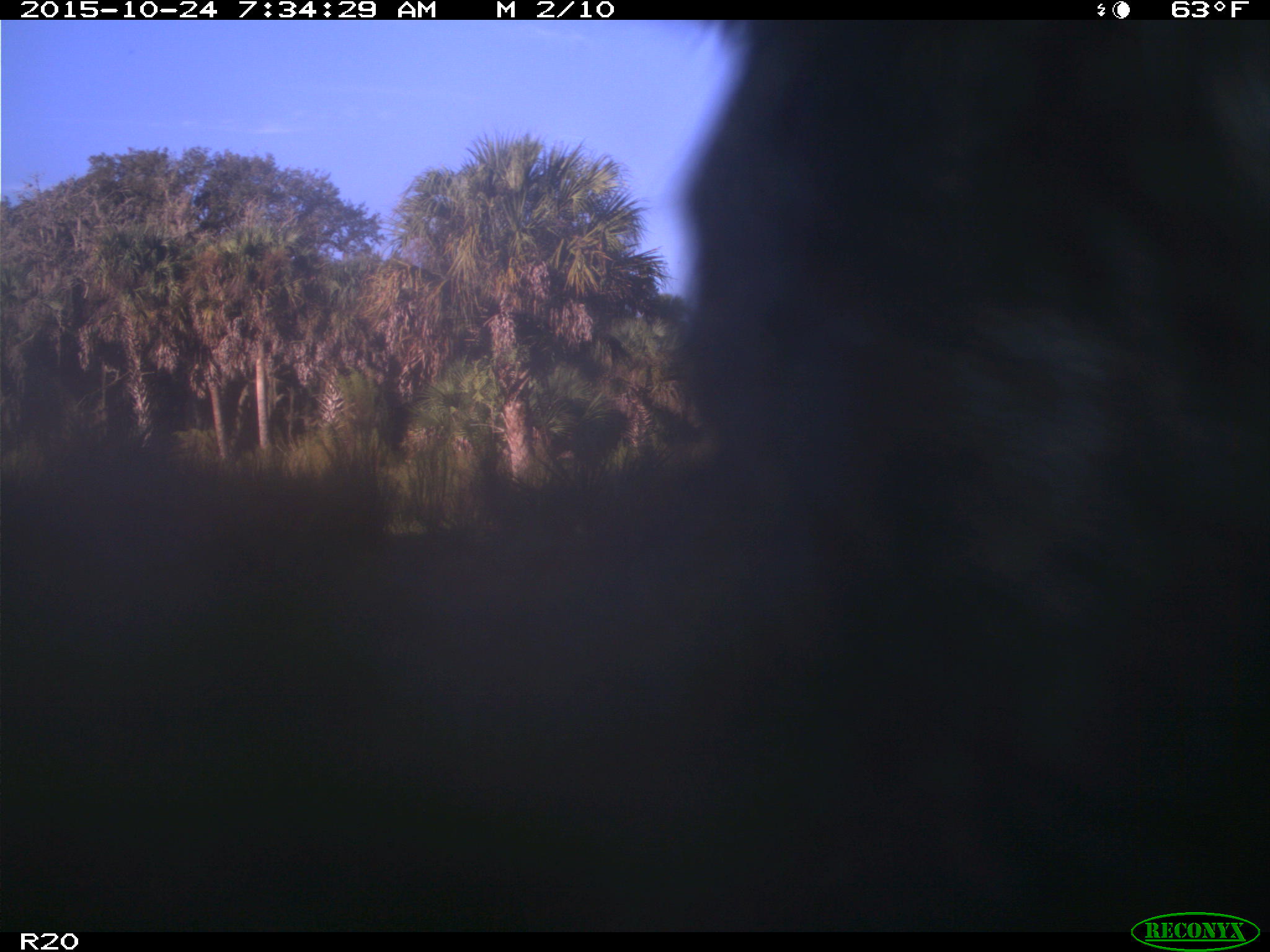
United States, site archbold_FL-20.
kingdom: Animalia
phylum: Chordata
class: Mammalia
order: Artiodactyla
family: Bovidae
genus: Bos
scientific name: Bos taurus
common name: domestic cow